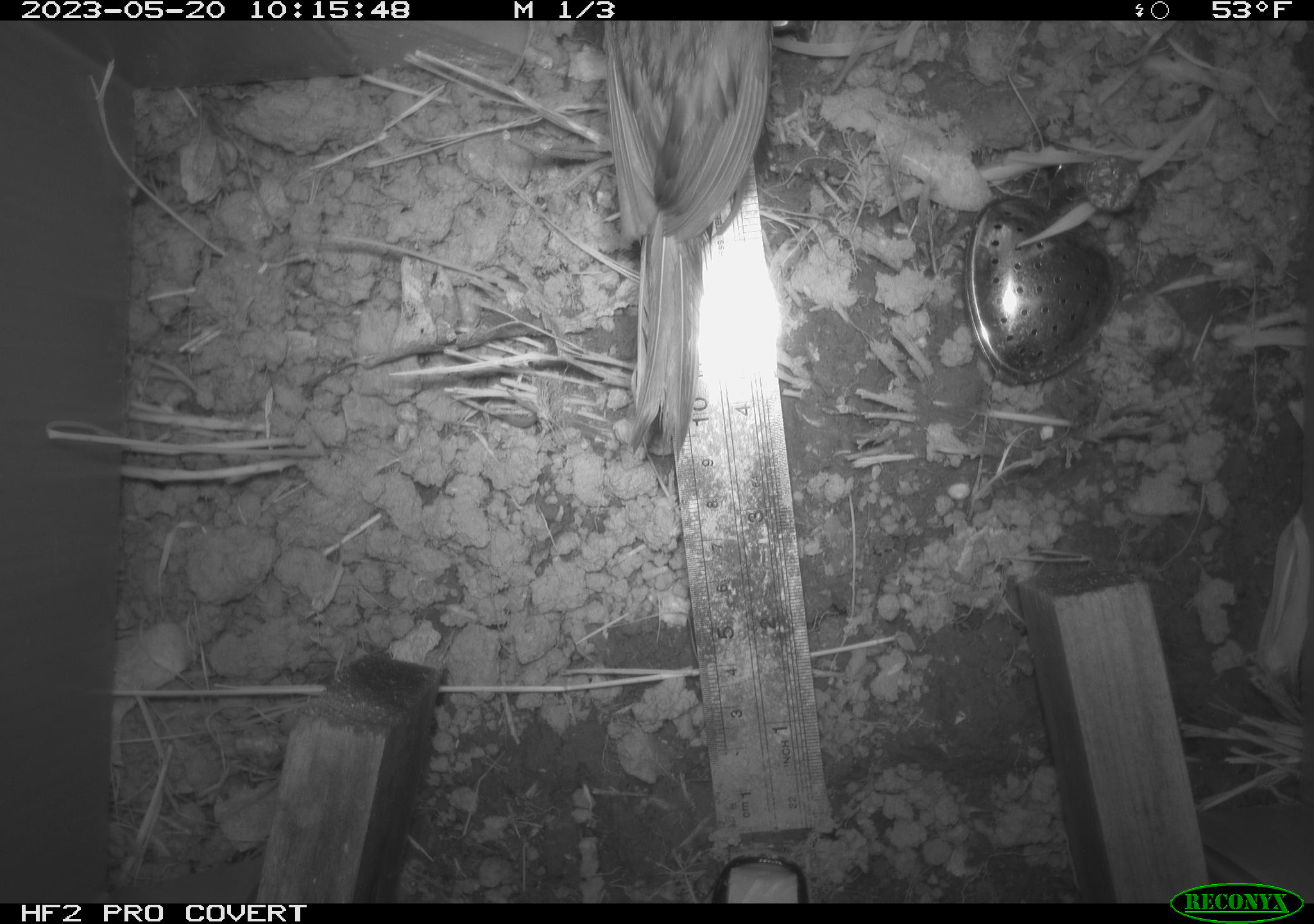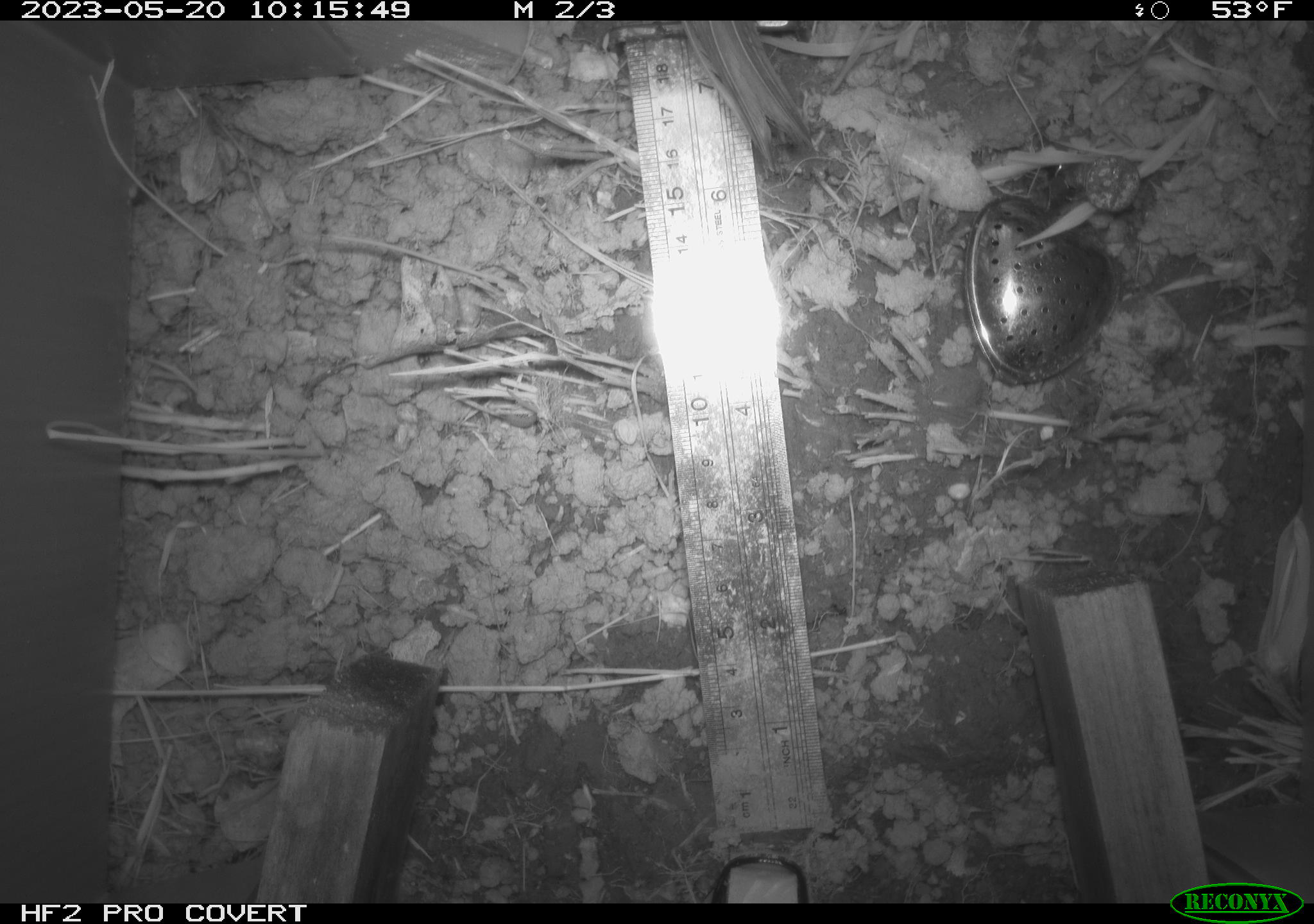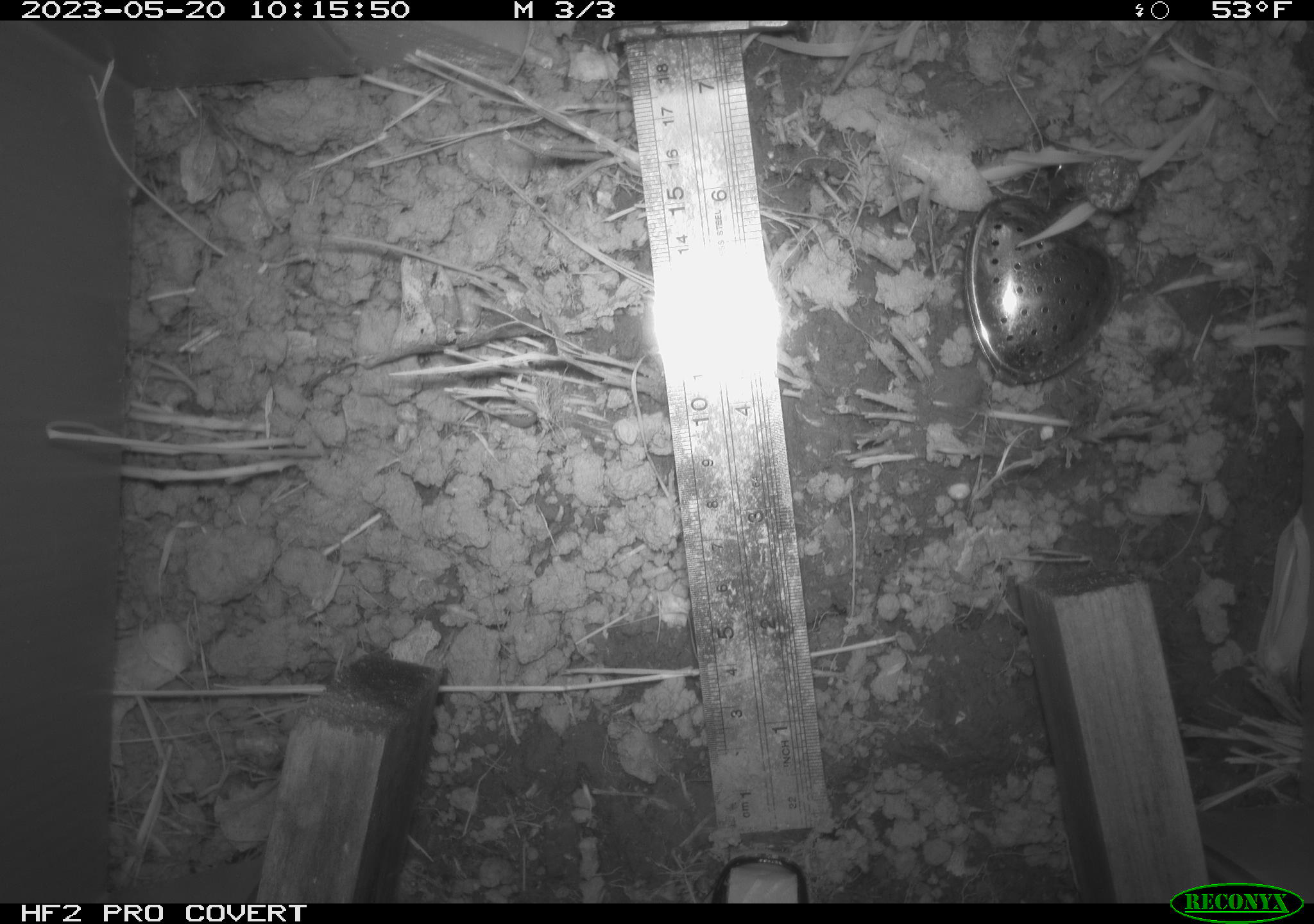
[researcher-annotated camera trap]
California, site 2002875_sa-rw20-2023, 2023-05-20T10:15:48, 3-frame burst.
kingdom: Animalia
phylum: Chordata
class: Aves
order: Passeriformes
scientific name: Passeriformes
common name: passerines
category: passeriformes order